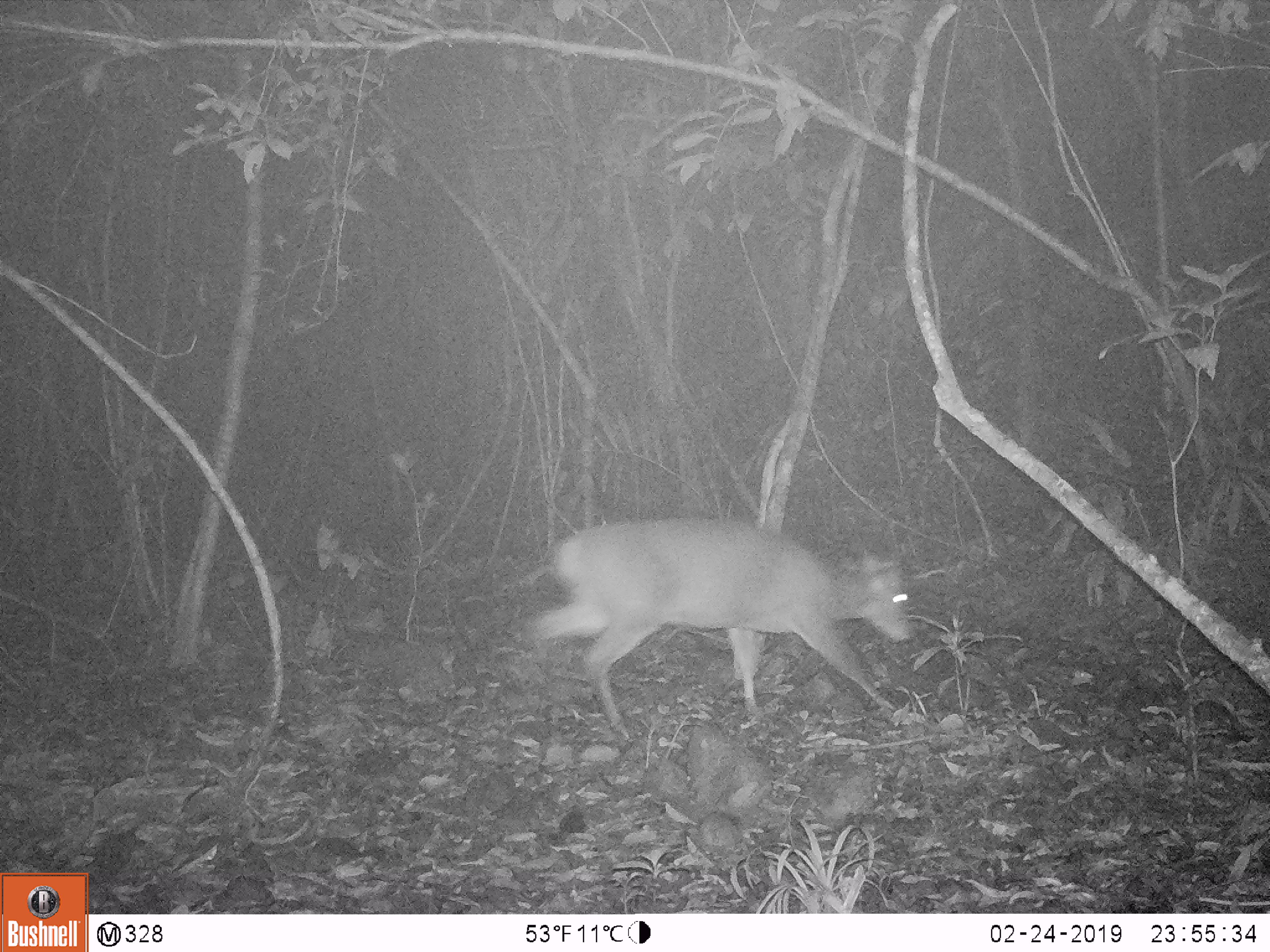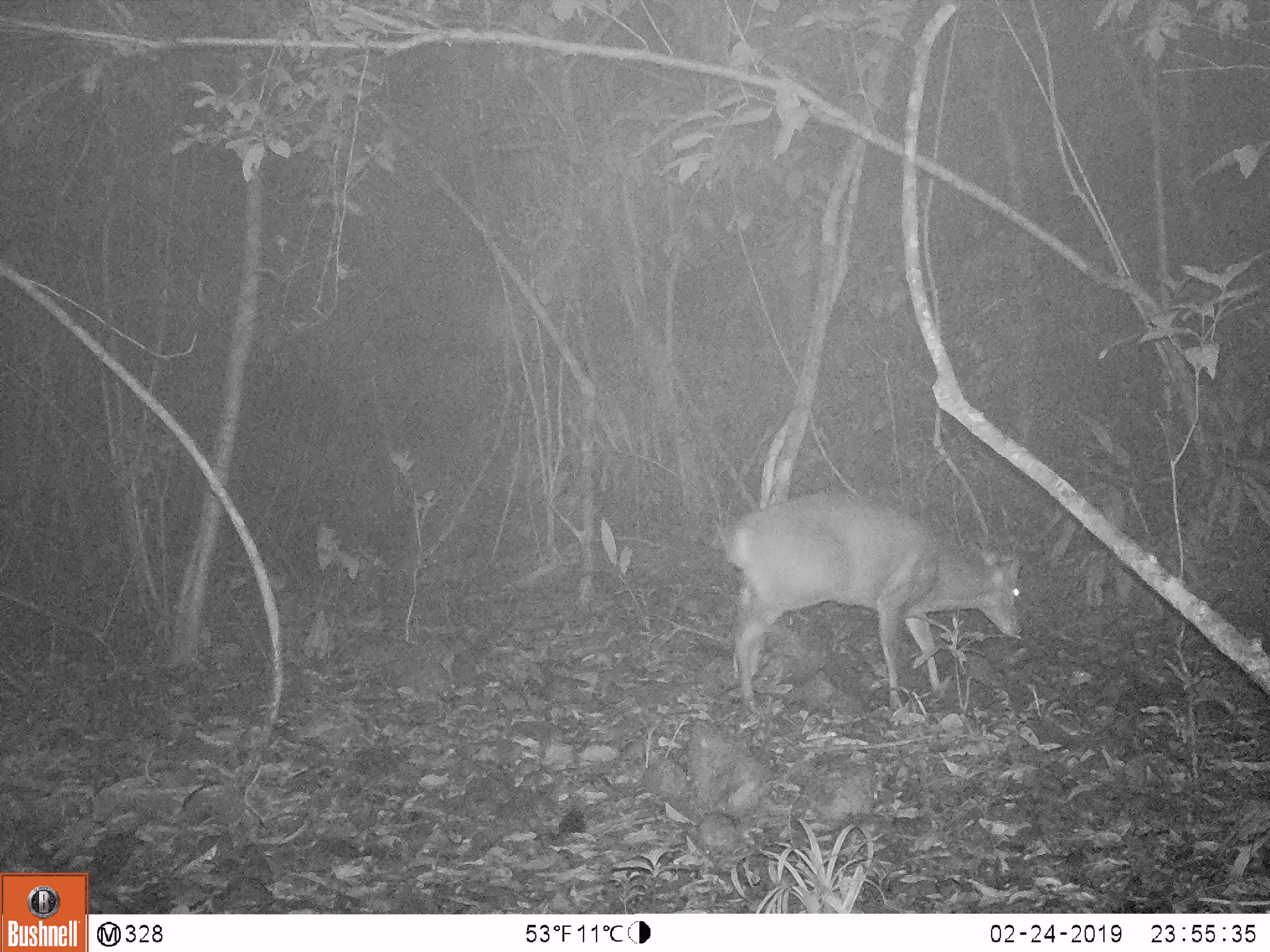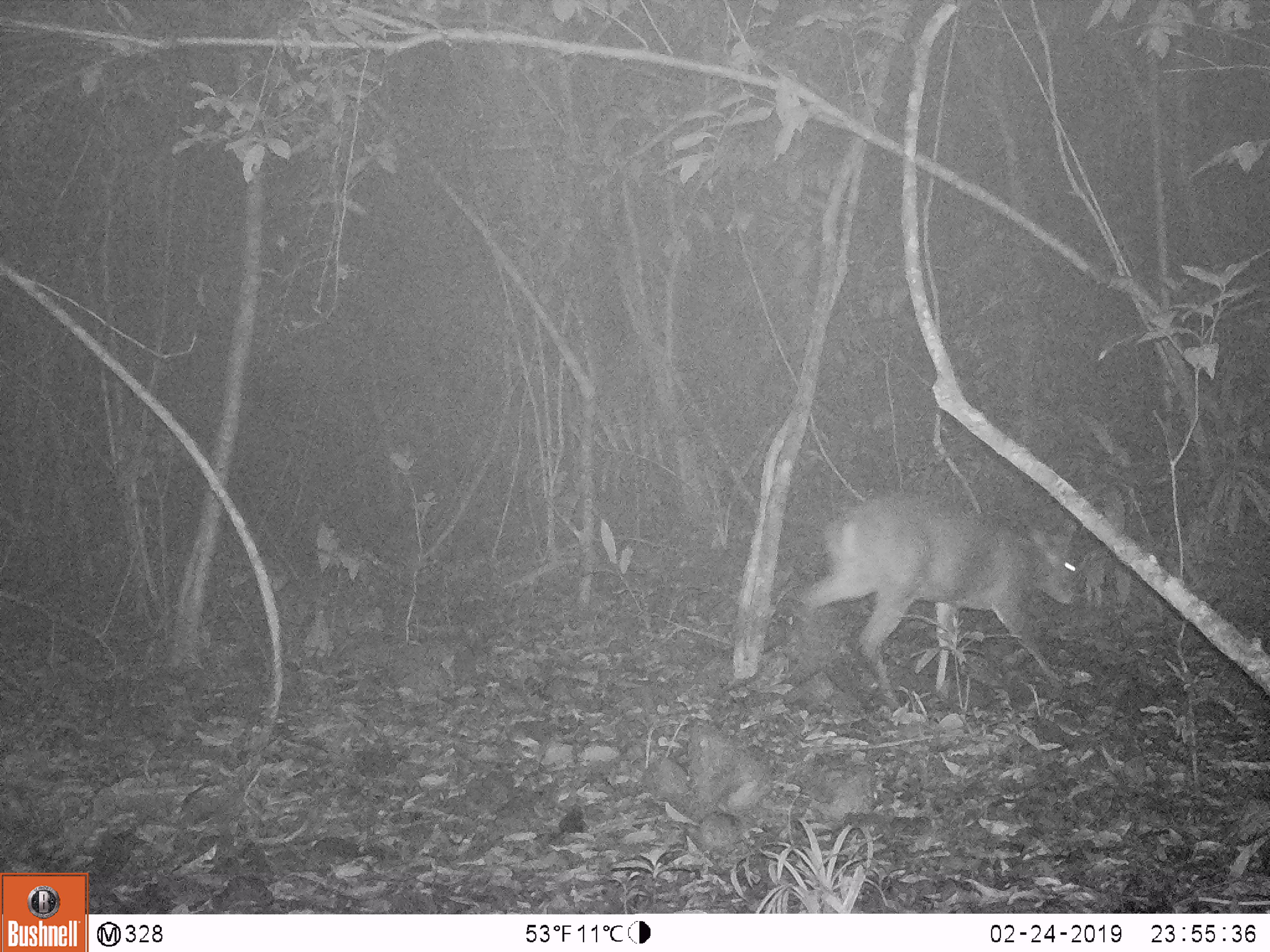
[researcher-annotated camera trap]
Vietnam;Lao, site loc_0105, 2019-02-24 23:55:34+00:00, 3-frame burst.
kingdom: Animalia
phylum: Chordata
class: Mammalia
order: Artiodactyla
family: Cervidae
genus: Muntiacus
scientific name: Muntiacus vuquangensis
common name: large-antlered muntjac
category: large antlered muntjac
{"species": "large antlered muntjac (large-antlered muntjac) (Muntiacus vuquangensis)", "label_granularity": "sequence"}